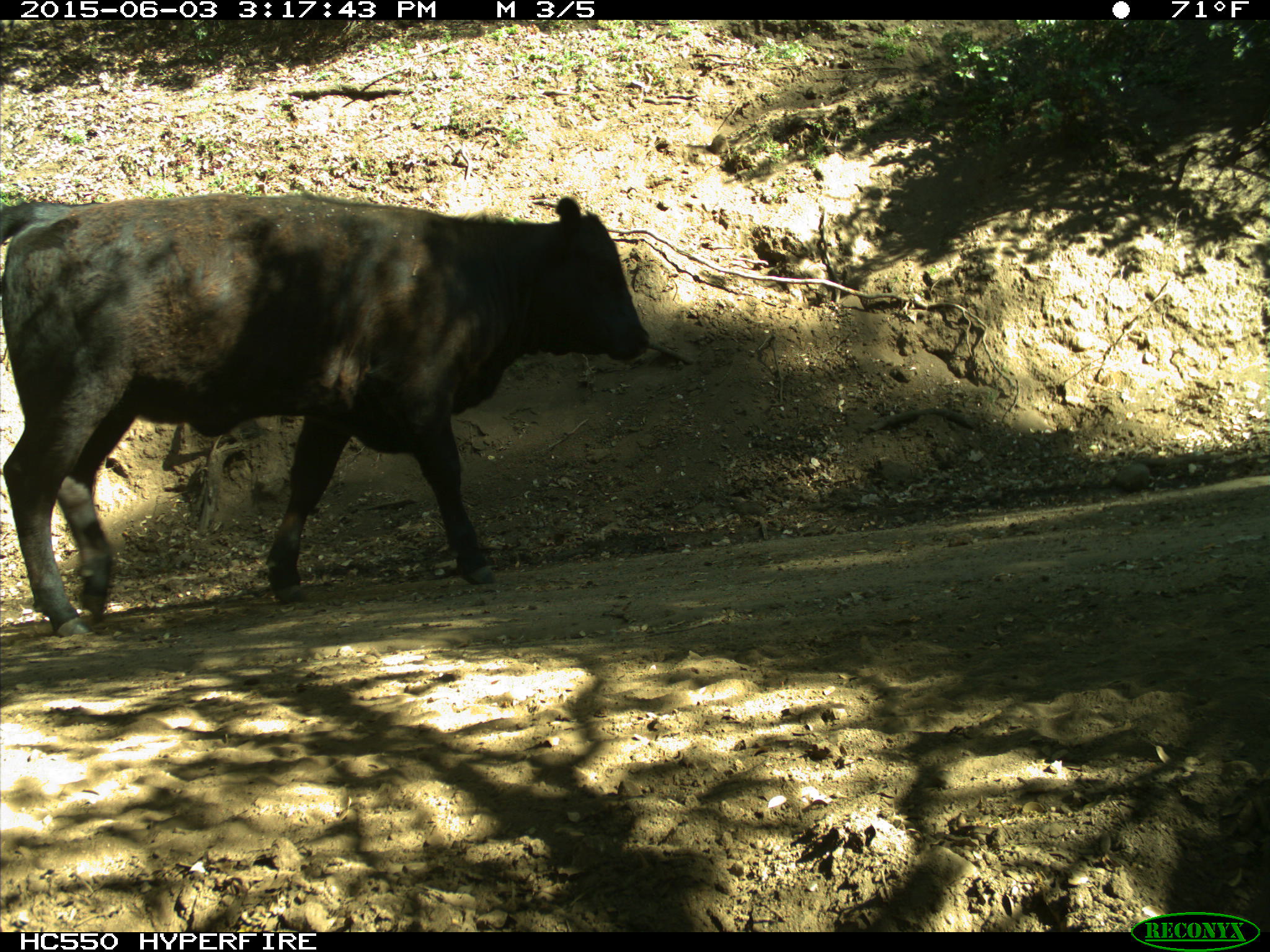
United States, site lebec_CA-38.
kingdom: Animalia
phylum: Chordata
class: Mammalia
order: Artiodactyla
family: Bovidae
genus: Bos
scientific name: Bos taurus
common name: domestic cow